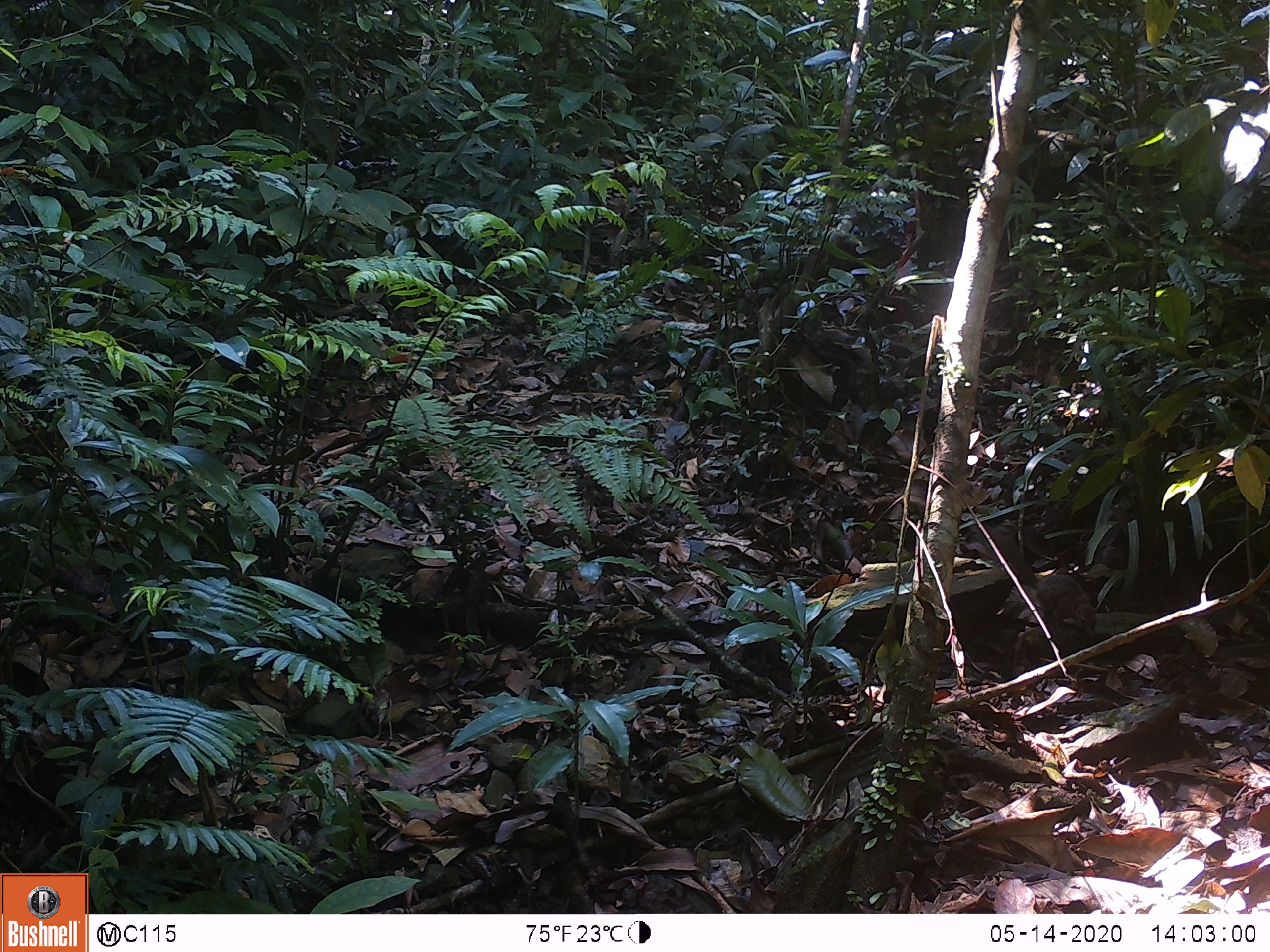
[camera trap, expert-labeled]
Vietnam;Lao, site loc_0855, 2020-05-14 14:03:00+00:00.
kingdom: Animalia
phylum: Chordata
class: Mammalia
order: Scandentia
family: Tupaiidae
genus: Tupaia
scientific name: Tupaia belangeri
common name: northern treeshrew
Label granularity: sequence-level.